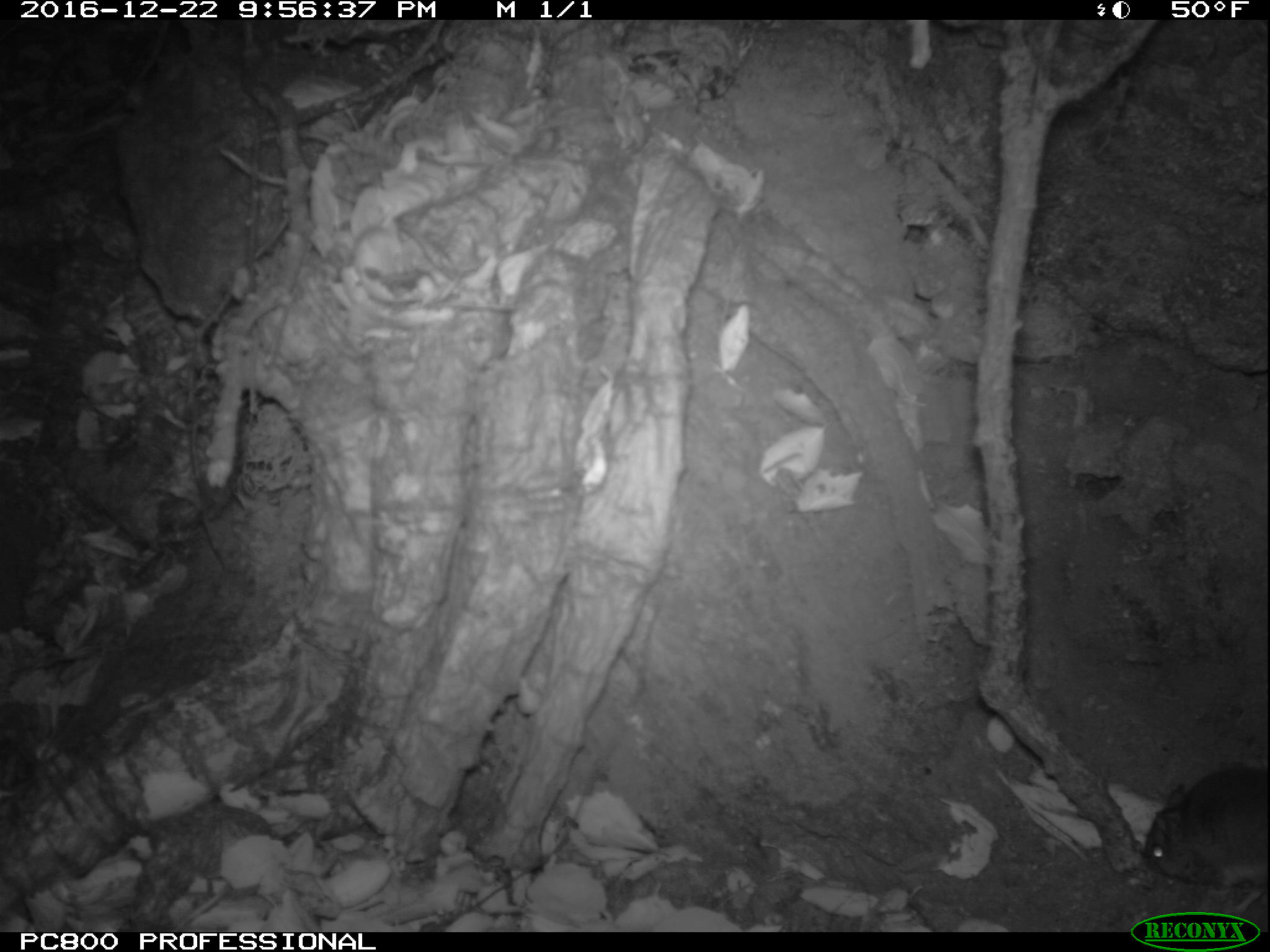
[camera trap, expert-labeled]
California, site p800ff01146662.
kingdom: Animalia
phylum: Chordata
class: Mammalia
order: Rodentia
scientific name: Rodentia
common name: rodent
Rodent (Rodentia).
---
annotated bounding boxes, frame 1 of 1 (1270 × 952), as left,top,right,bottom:
rodent: 1143,765,1269,914